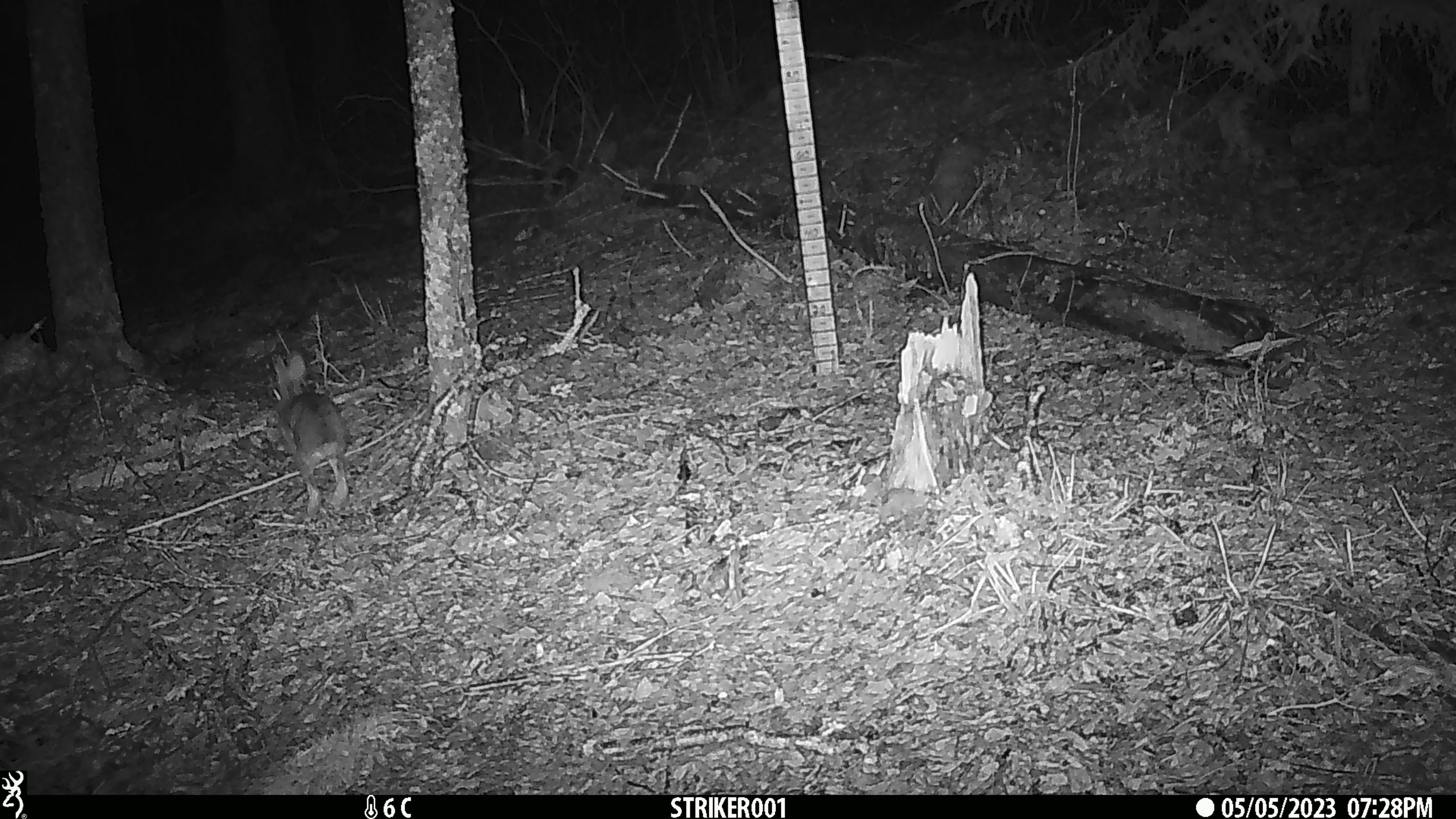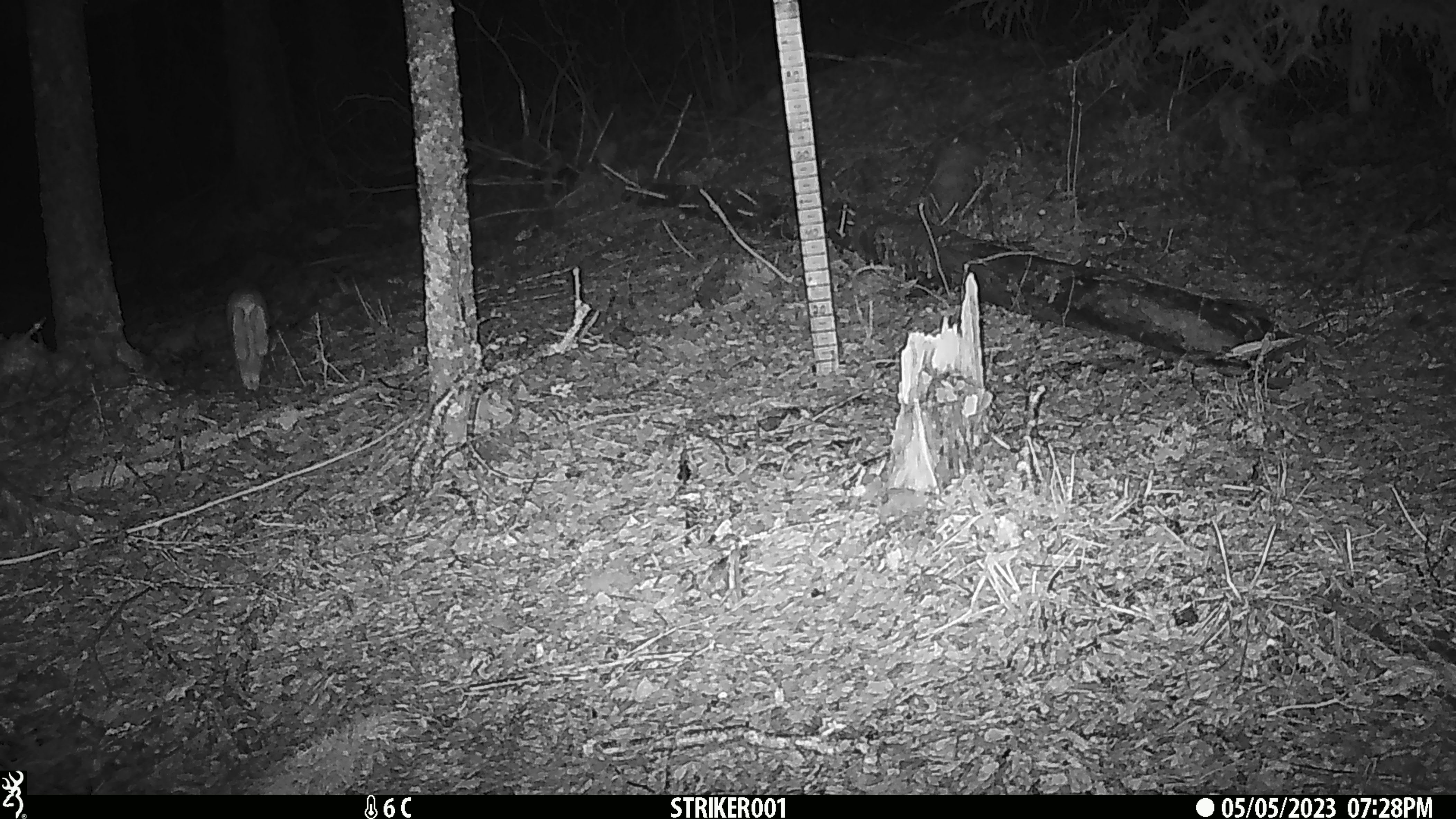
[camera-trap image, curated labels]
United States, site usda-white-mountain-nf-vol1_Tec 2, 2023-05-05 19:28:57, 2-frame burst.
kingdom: Animalia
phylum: Chordata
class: Mammalia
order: Lagomorpha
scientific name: Lagomorpha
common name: rabbit or hare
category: rabbit or hare sp.